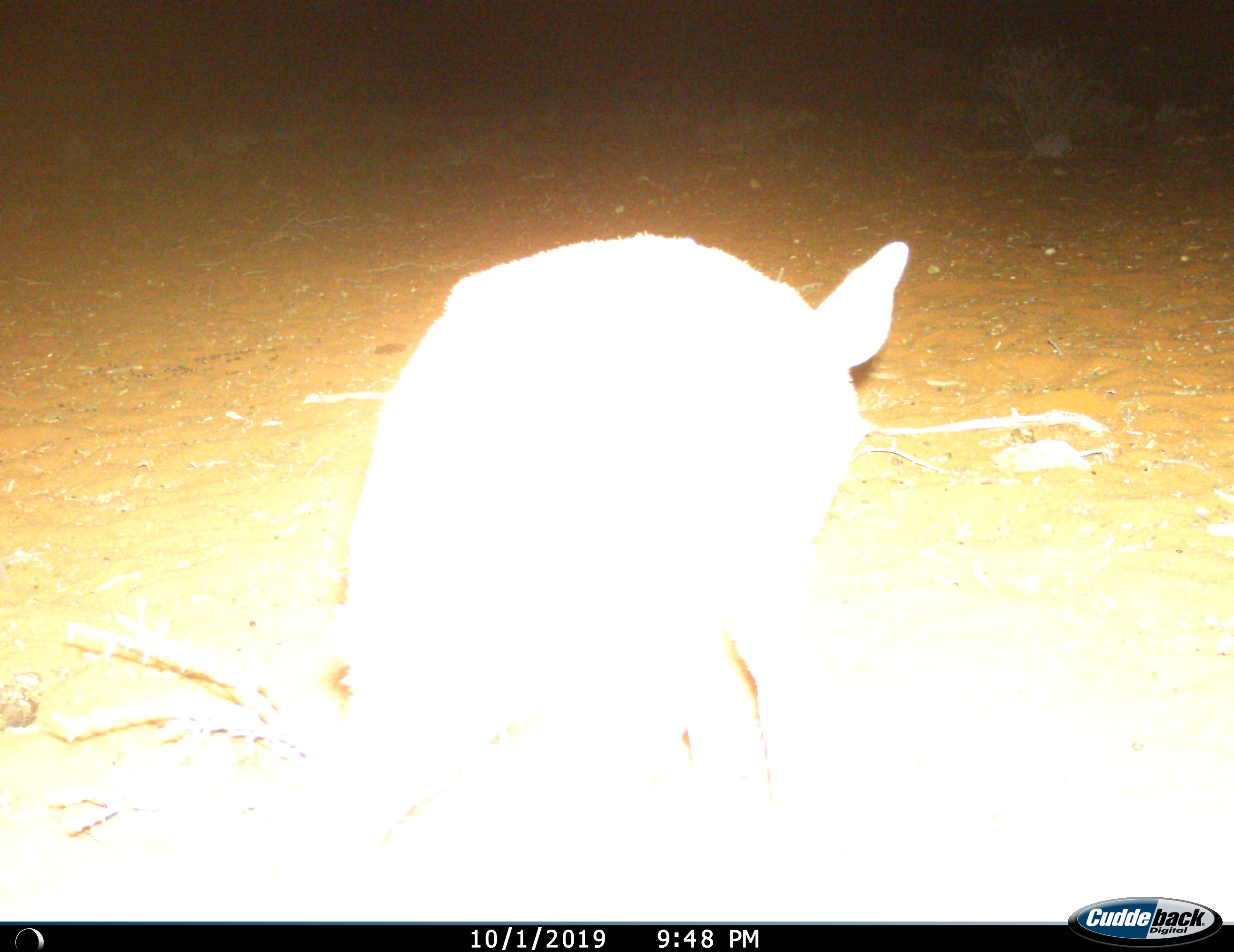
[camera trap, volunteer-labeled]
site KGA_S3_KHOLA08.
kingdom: Animalia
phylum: Chordata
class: Mammalia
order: Artiodactyla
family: Bovidae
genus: Raphicerus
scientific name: Raphicerus campestris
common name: steenbok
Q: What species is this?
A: Steenbok (Raphicerus campestris).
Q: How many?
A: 1.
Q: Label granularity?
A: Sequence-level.